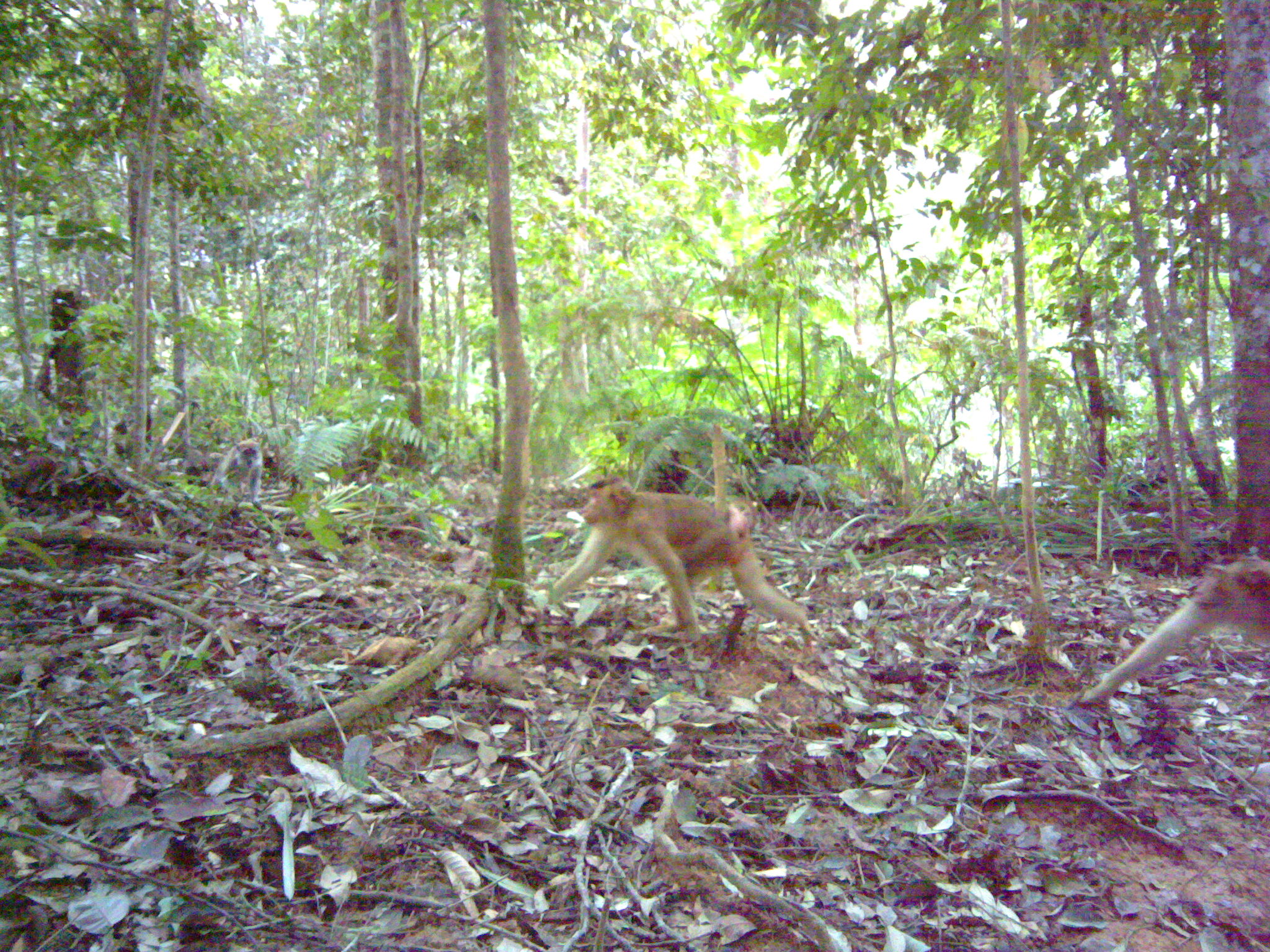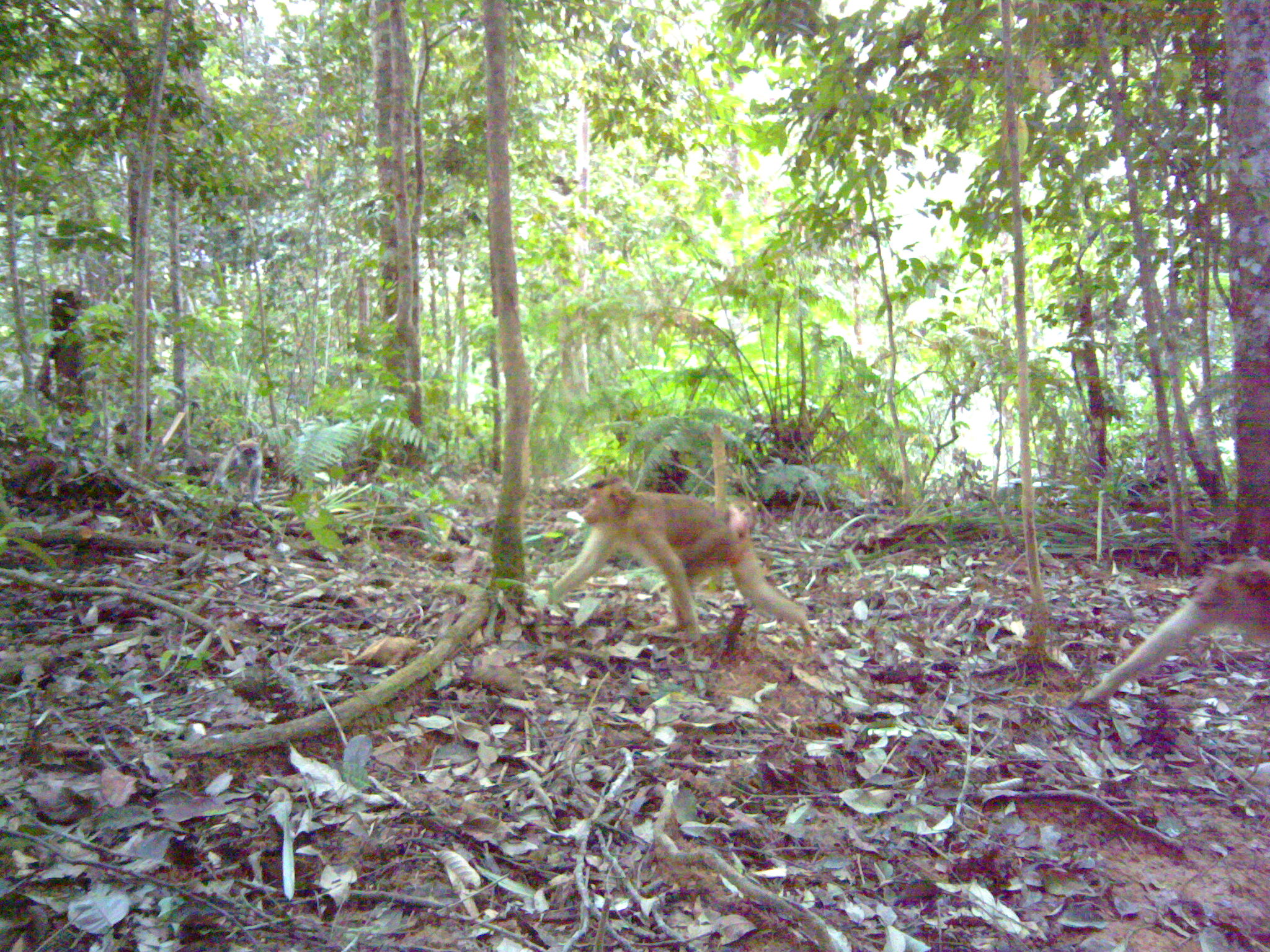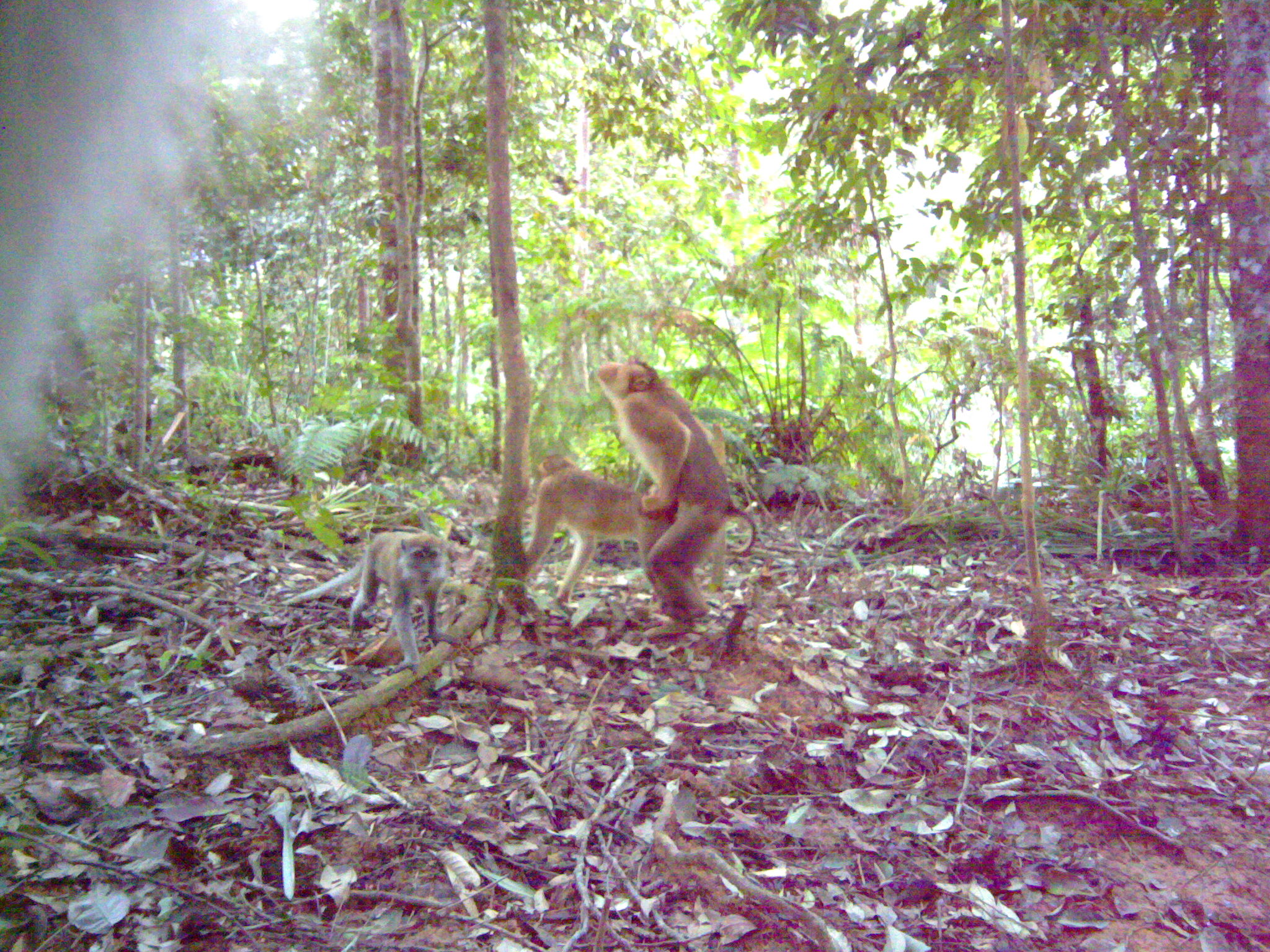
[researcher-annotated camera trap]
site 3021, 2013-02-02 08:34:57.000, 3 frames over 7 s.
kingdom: Animalia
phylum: Chordata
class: Mammalia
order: Primates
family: Cercopithecidae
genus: Macaca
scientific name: Macaca fascicularis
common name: crab-eating macaque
Macaca fascicularis (crab-eating macaque), count 1.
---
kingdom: Animalia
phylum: Chordata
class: Mammalia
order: Primates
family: Cercopithecidae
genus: Macaca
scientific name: Macaca nemestrina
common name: southern pig-tailed macaque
Macaca nemestrina (southern pig-tailed macaque), count 2.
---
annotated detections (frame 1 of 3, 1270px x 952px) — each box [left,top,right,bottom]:
macaca fascicularis: [547,476,820,640]; [1078,554,1270,775]; [208,437,261,511]